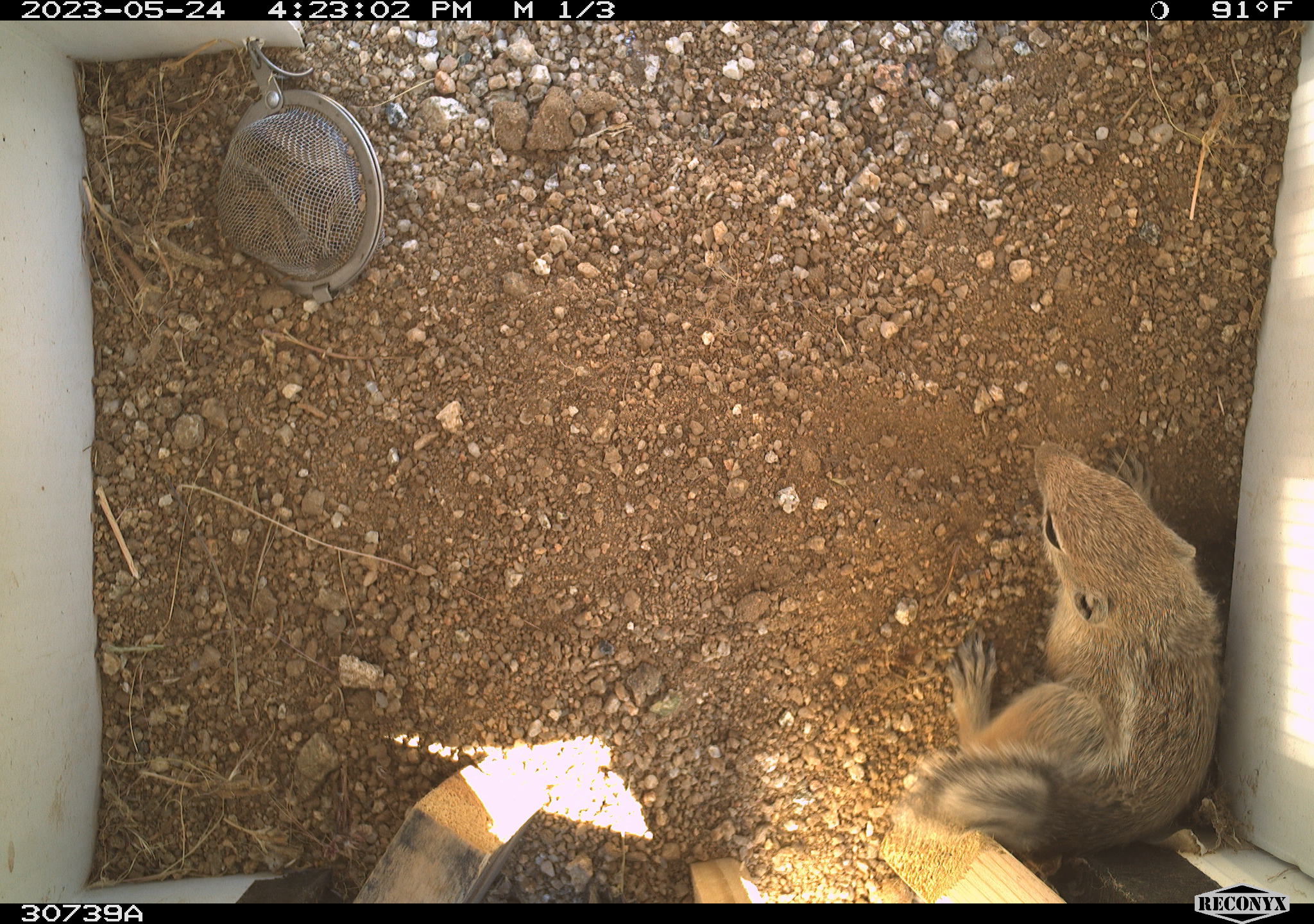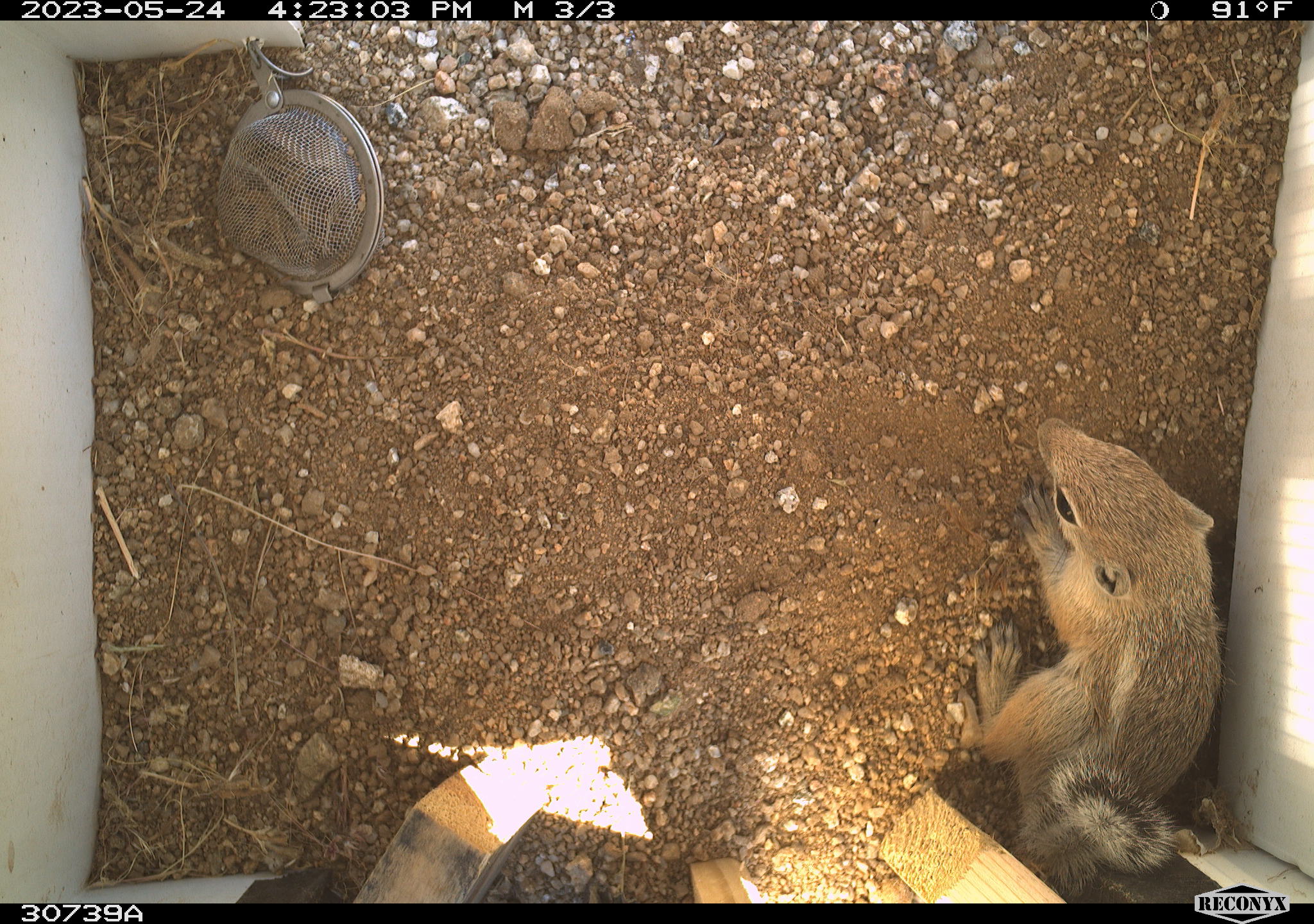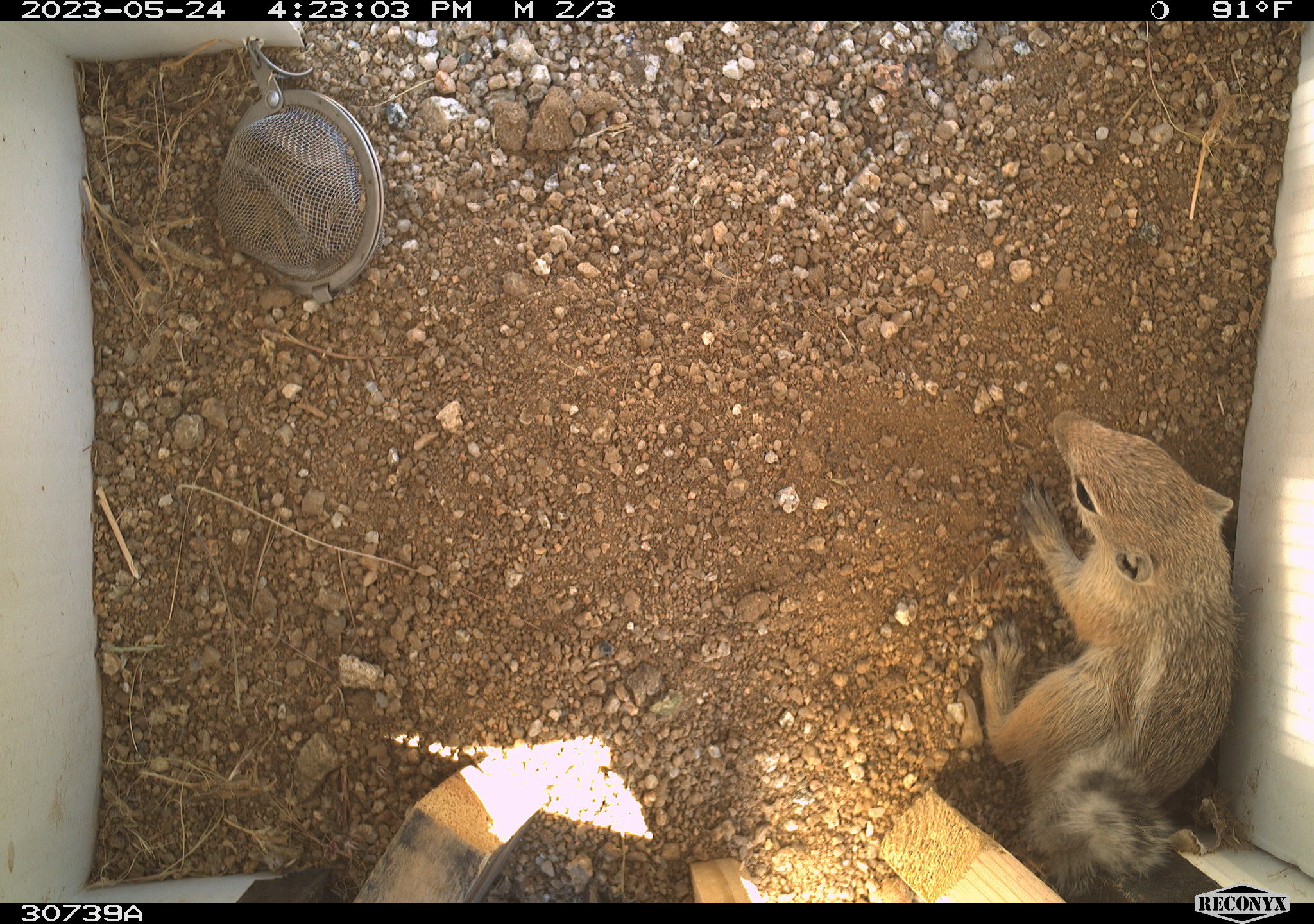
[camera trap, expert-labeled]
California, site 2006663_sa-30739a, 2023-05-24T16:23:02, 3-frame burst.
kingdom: Animalia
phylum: Chordata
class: Mammalia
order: Rodentia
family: Sciuridae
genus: Ammospermophilus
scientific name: Ammospermophilus leucurus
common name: white-tailed antelope squirrel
White-tailed antelope squirrel (Ammospermophilus leucurus).